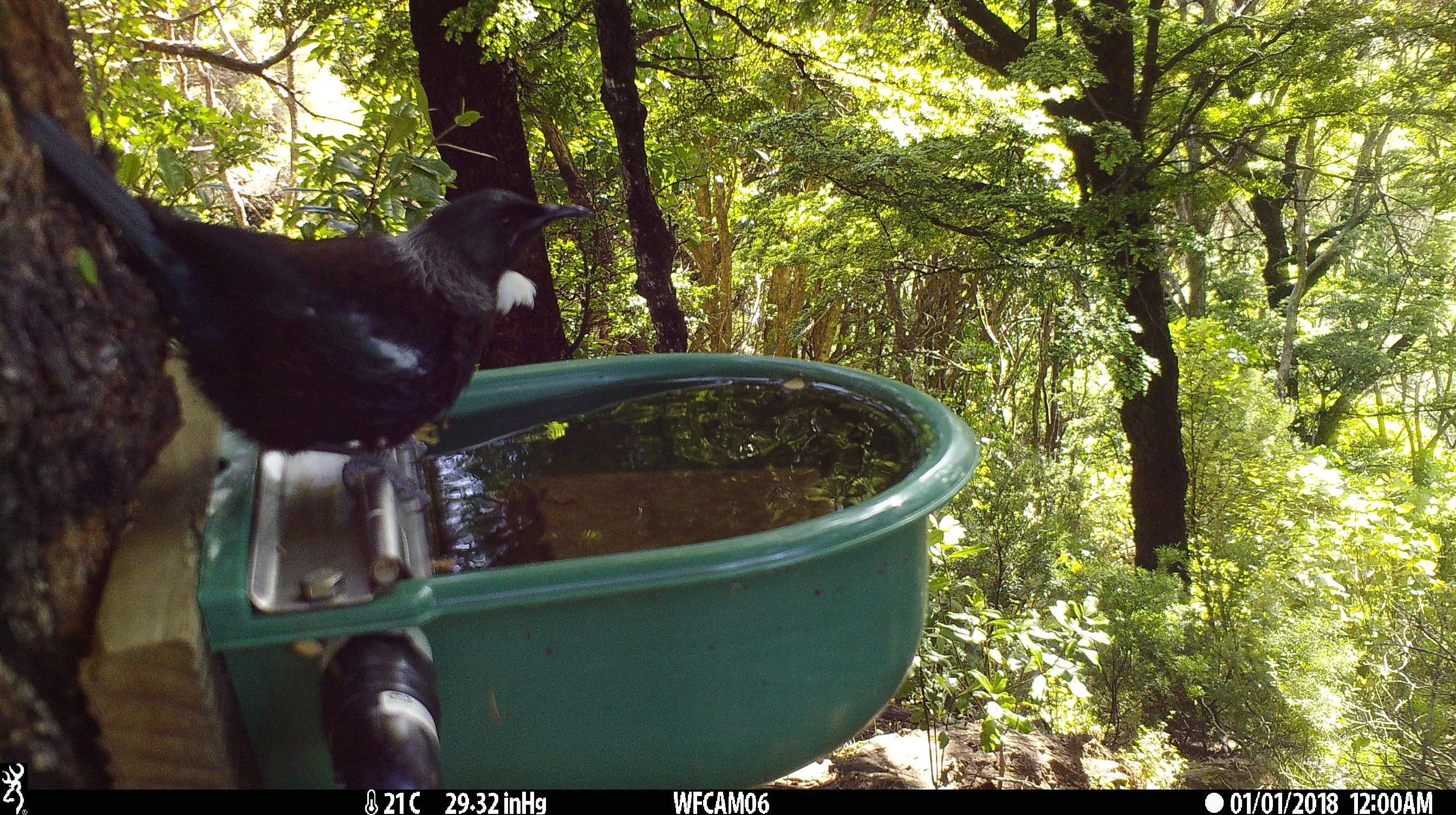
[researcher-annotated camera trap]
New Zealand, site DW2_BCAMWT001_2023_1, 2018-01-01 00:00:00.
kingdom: Animalia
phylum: Chordata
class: Aves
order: Passeriformes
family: Meliphagidae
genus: Prosthemadera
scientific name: Prosthemadera novaeseelandiae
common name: tui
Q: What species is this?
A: Tui (Prosthemadera novaeseelandiae).